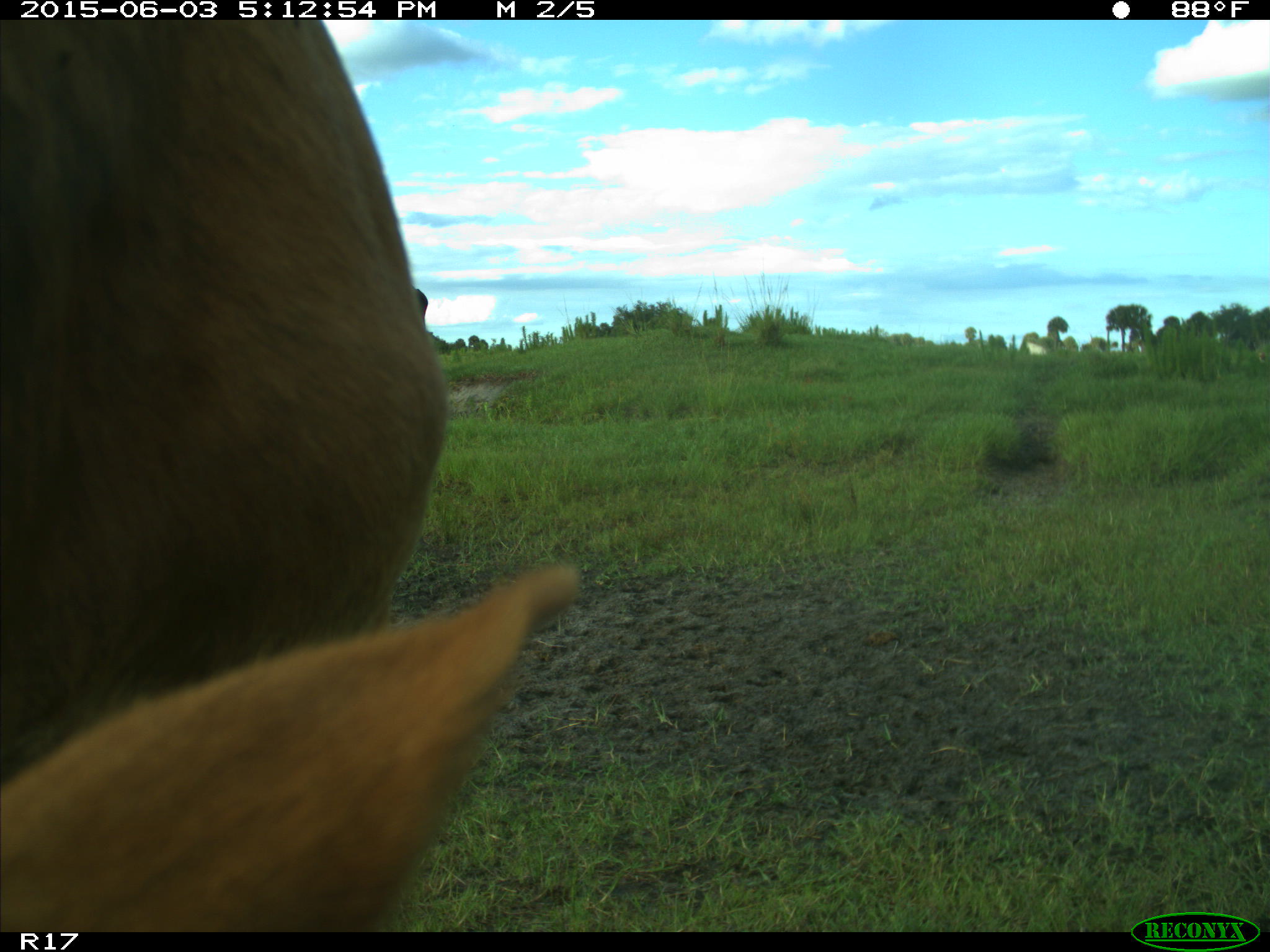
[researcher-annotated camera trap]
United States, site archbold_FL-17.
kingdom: Animalia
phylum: Chordata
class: Mammalia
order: Artiodactyla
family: Bovidae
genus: Bos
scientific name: Bos taurus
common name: domestic cow